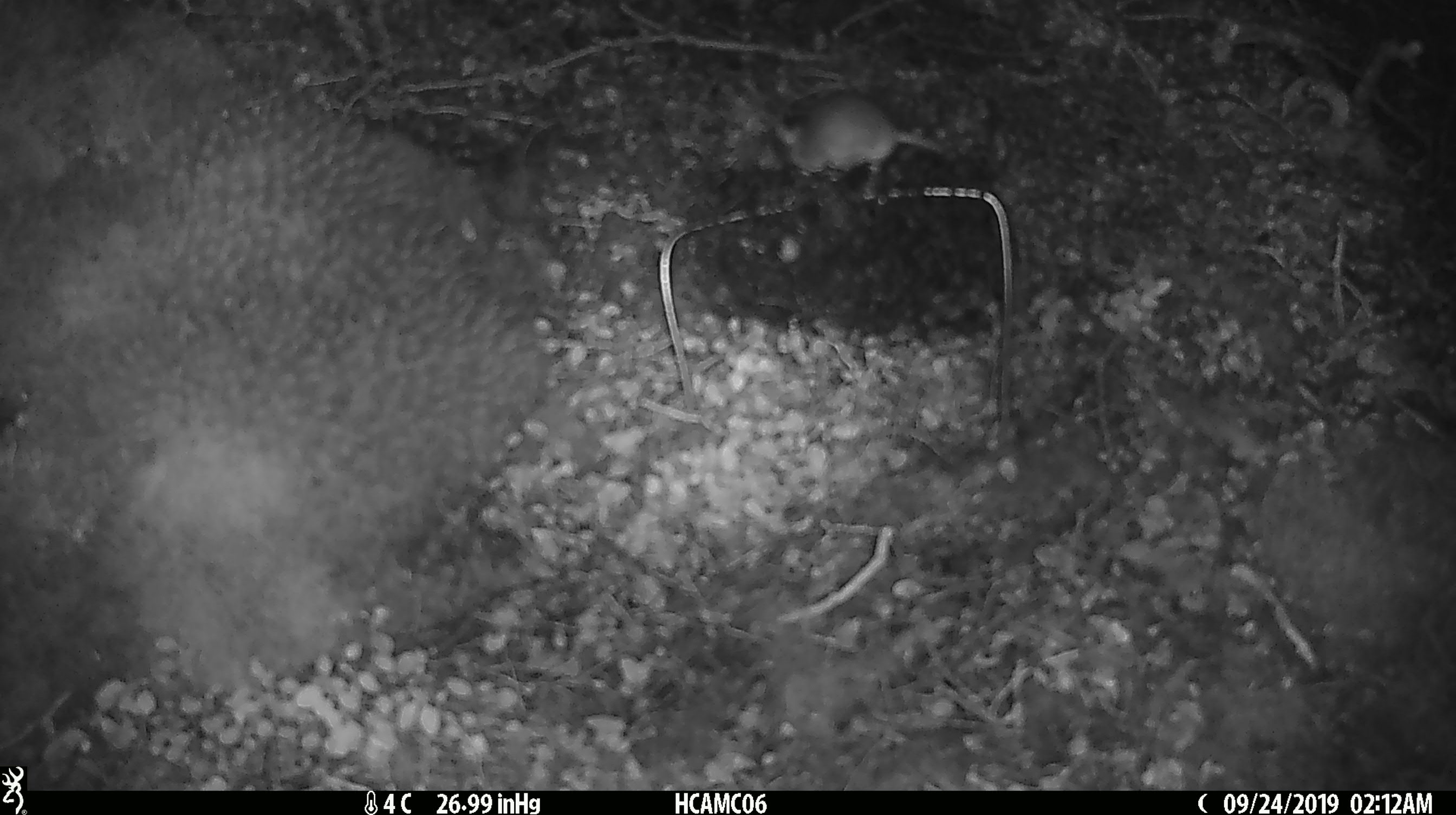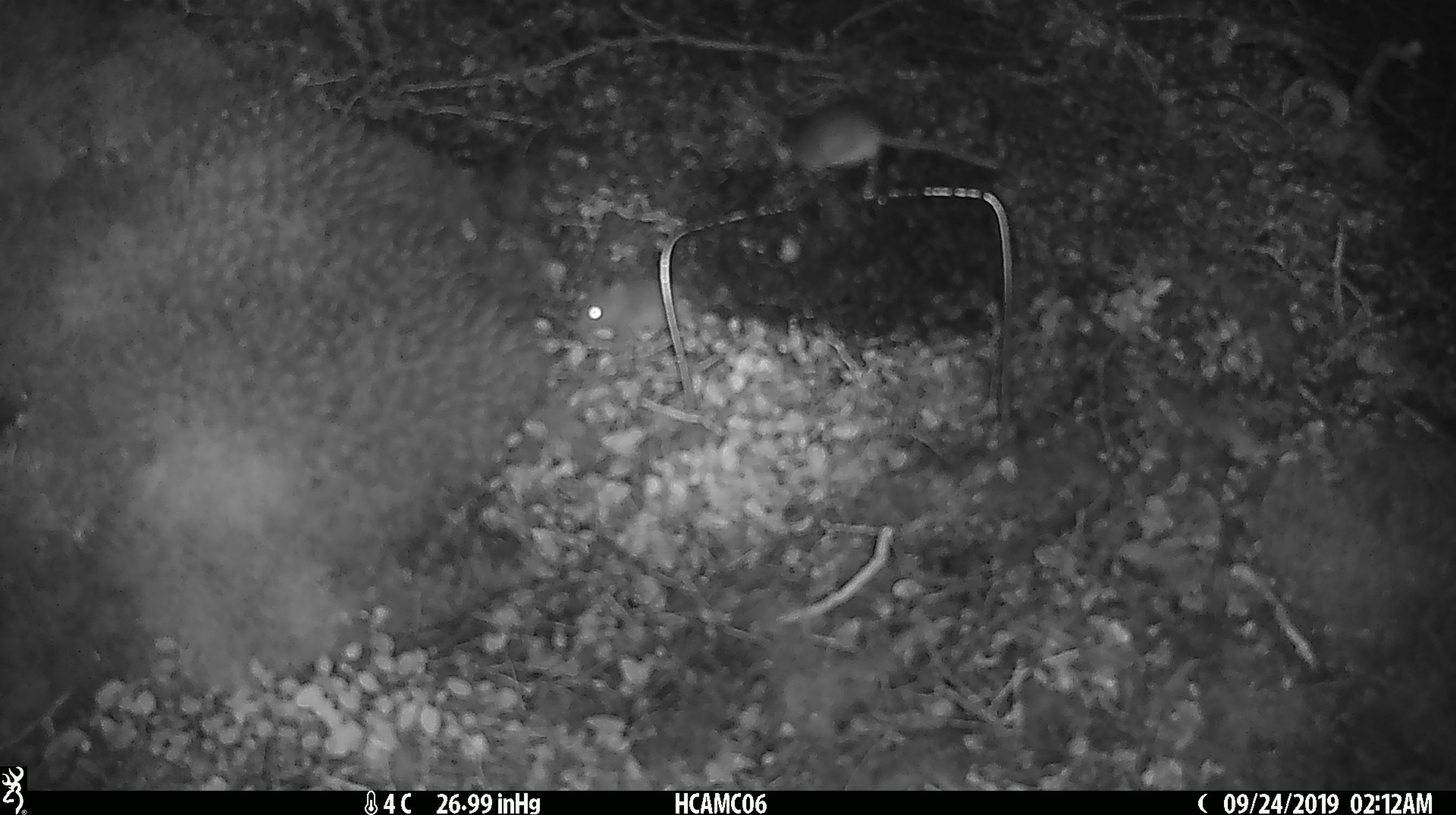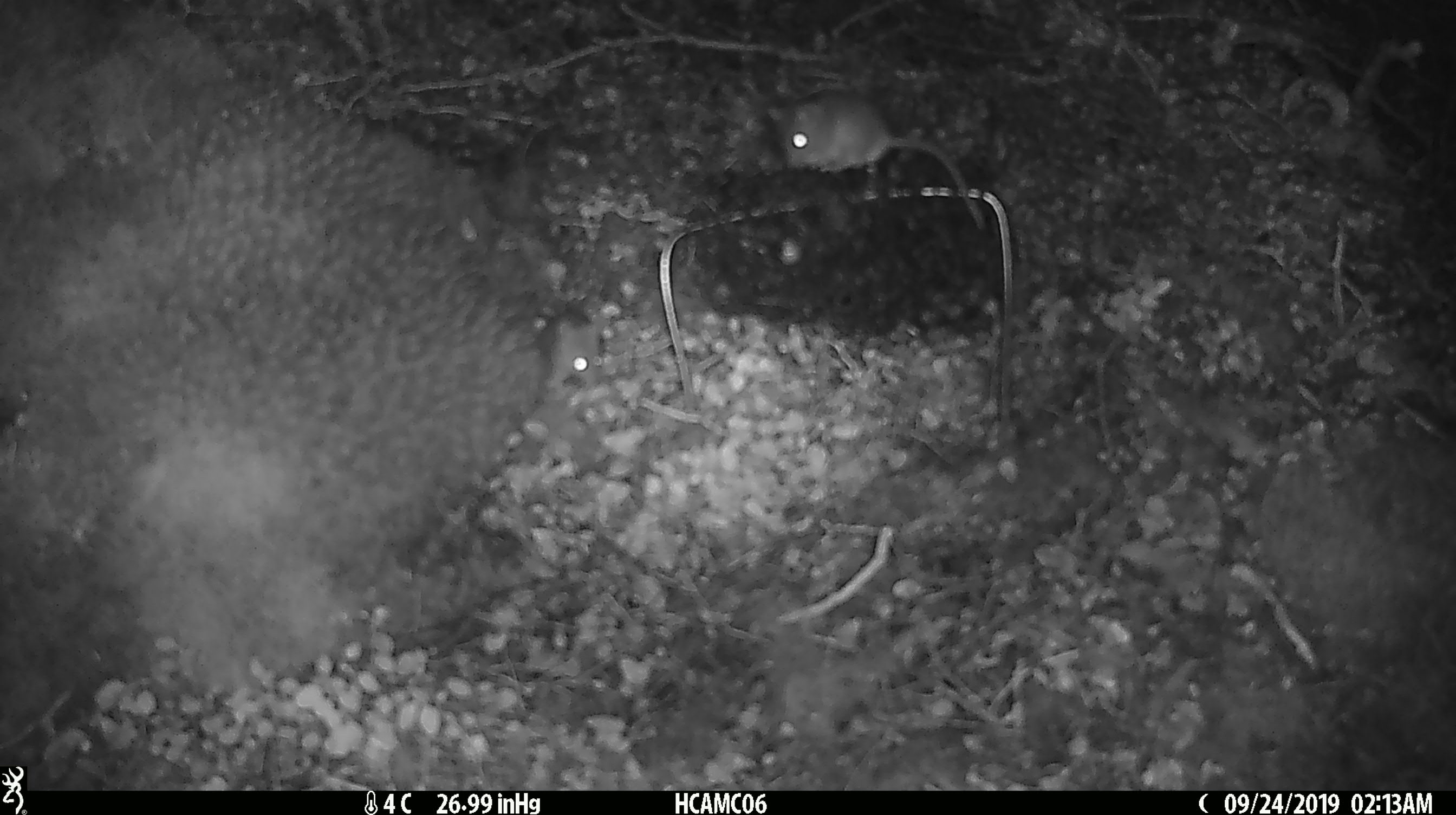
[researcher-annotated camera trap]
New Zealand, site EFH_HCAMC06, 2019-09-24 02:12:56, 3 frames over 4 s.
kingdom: Animalia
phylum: Chordata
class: Mammalia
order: Rodentia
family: Muridae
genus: Mus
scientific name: Mus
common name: mouse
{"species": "mouse (Mus)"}